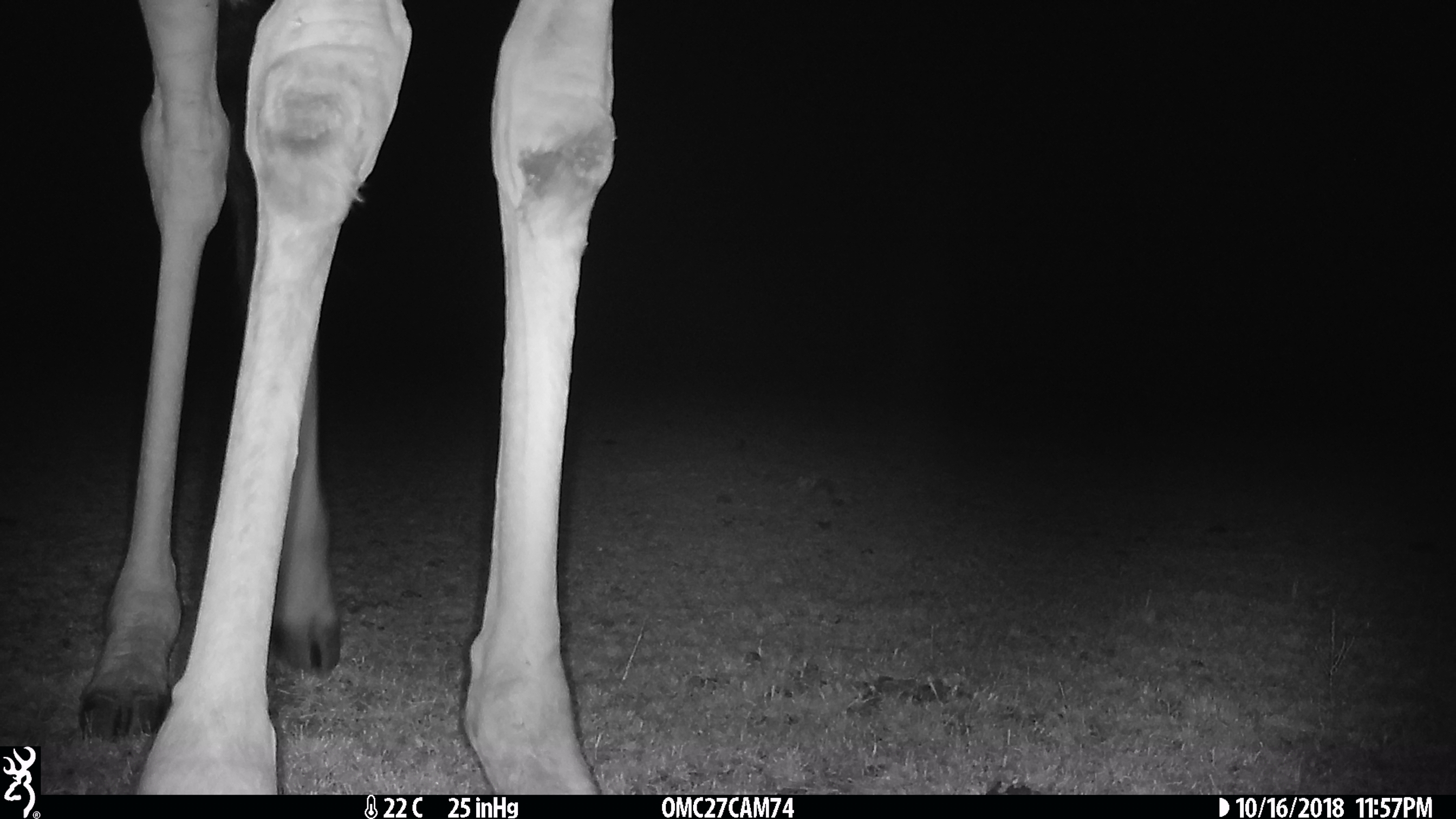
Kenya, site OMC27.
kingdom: Animalia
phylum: Chordata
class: Mammalia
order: Artiodactyla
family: Giraffidae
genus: Giraffa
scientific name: Giraffa camelopardalis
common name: northern giraffe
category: giraffe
Giraffe (northern giraffe) (Giraffa camelopardalis).